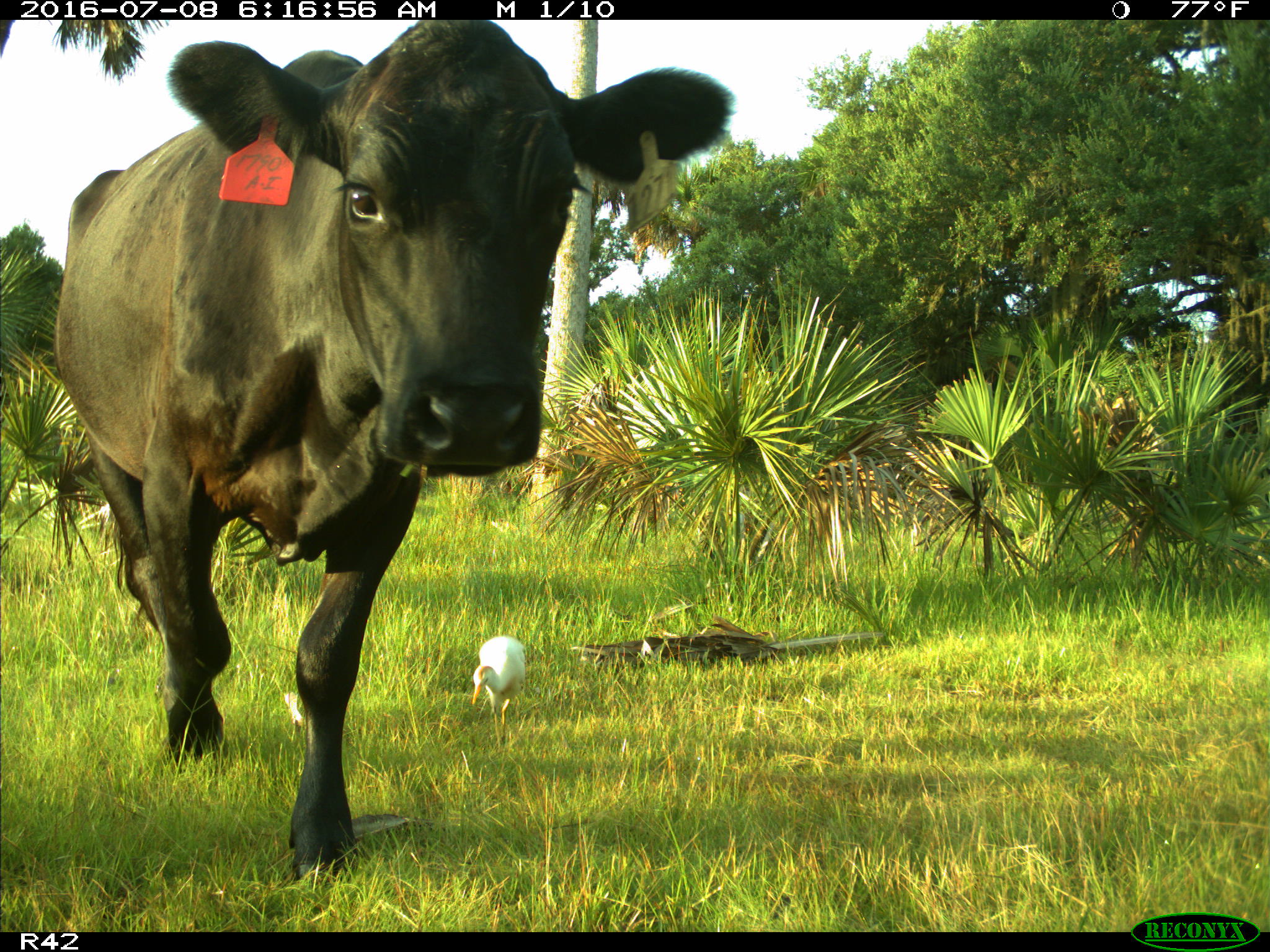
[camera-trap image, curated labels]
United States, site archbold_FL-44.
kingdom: Animalia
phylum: Chordata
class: Mammalia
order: Artiodactyla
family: Bovidae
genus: Bos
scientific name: Bos taurus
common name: domestic cow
Bos taurus (domestic cow).